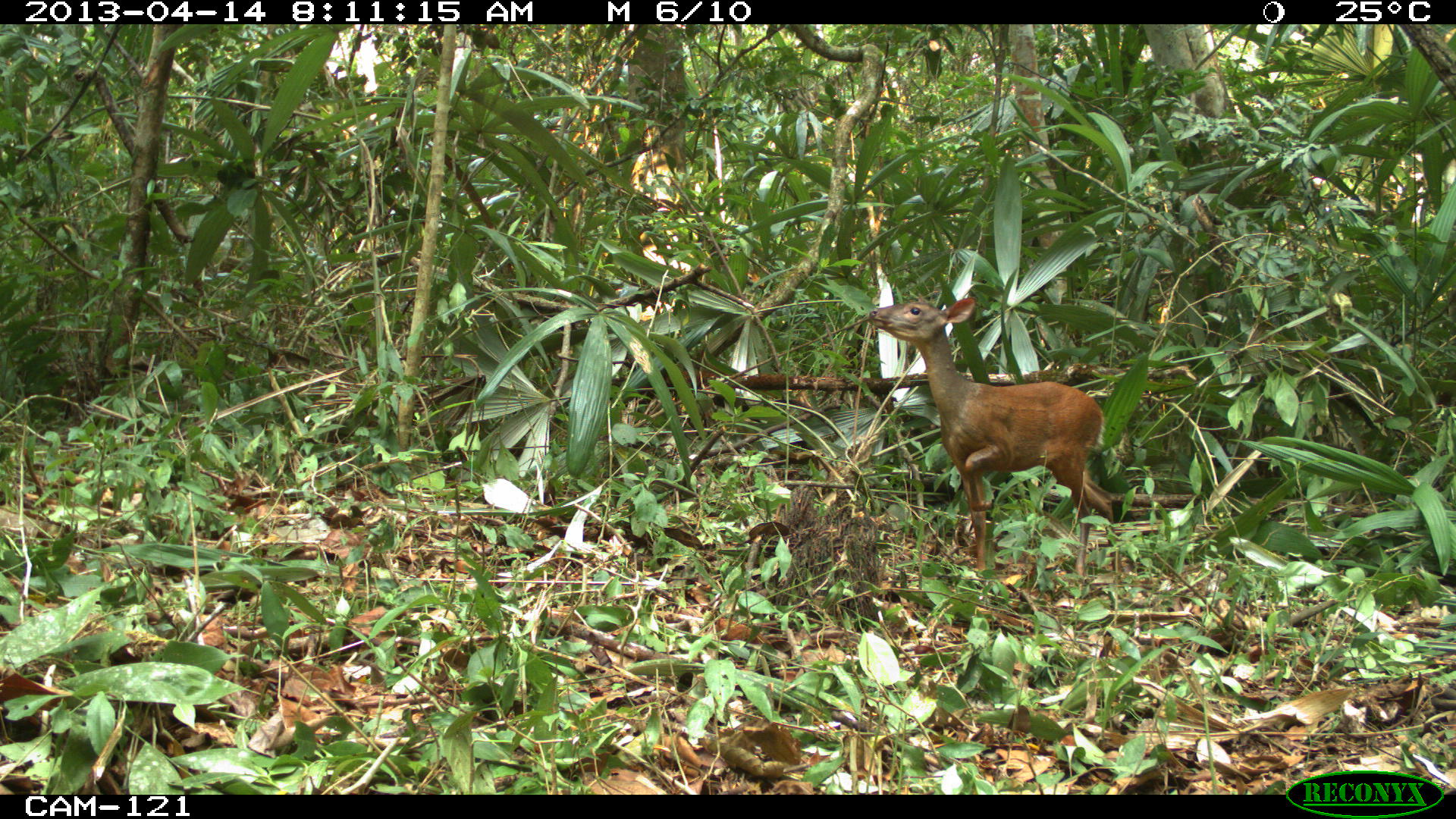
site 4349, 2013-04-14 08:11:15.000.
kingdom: Animalia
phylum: Chordata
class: Mammalia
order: Artiodactyla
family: Cervidae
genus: Mazama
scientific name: Mazama temama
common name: central american red brocket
Mazama temama (central american red brocket), count 1, sex female.